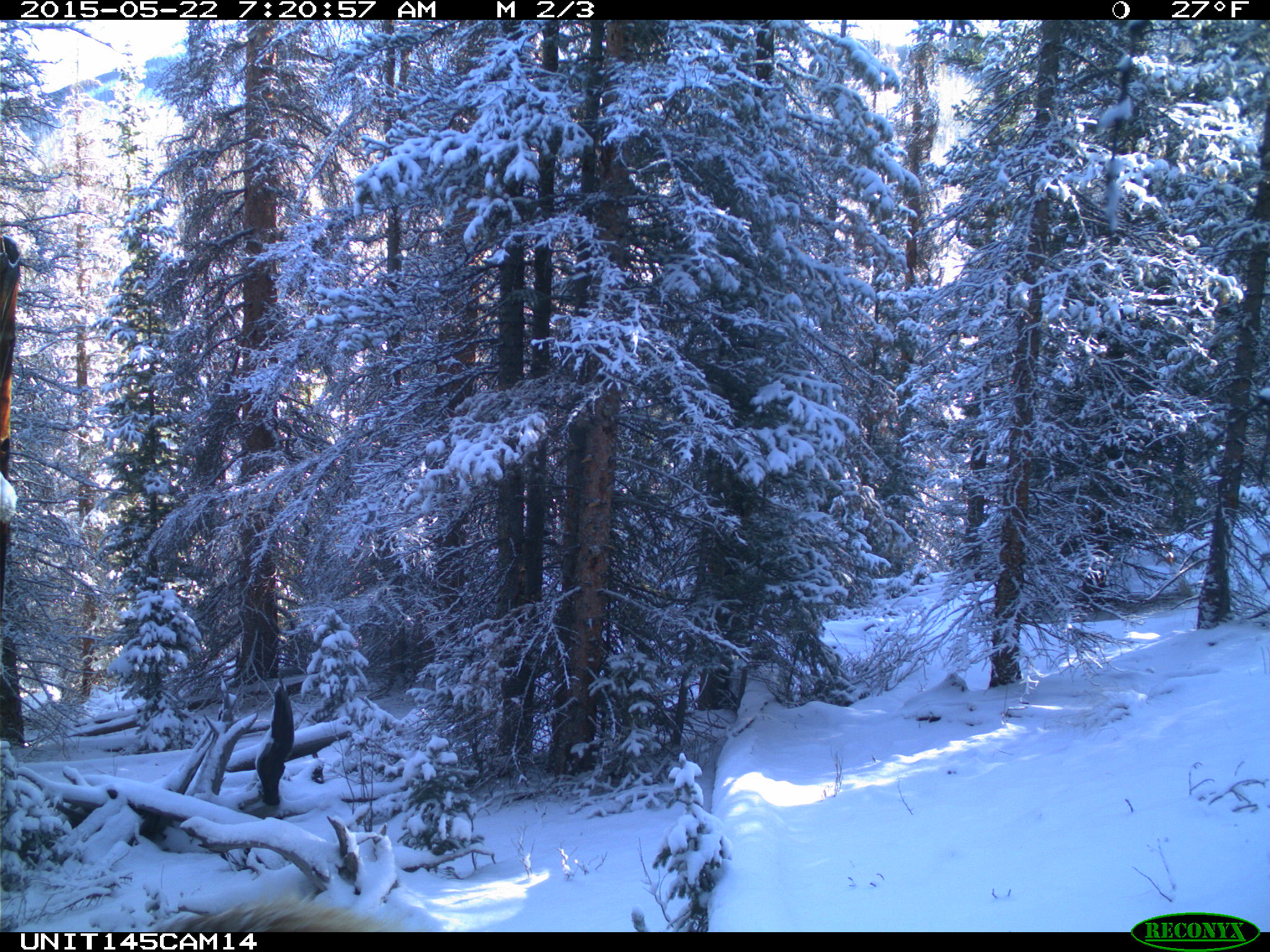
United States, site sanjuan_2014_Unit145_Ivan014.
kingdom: Animalia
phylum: Chordata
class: Mammalia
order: Artiodactyla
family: Cervidae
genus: Cervus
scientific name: Cervus elaphus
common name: red deer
Cervus elaphus (red deer).